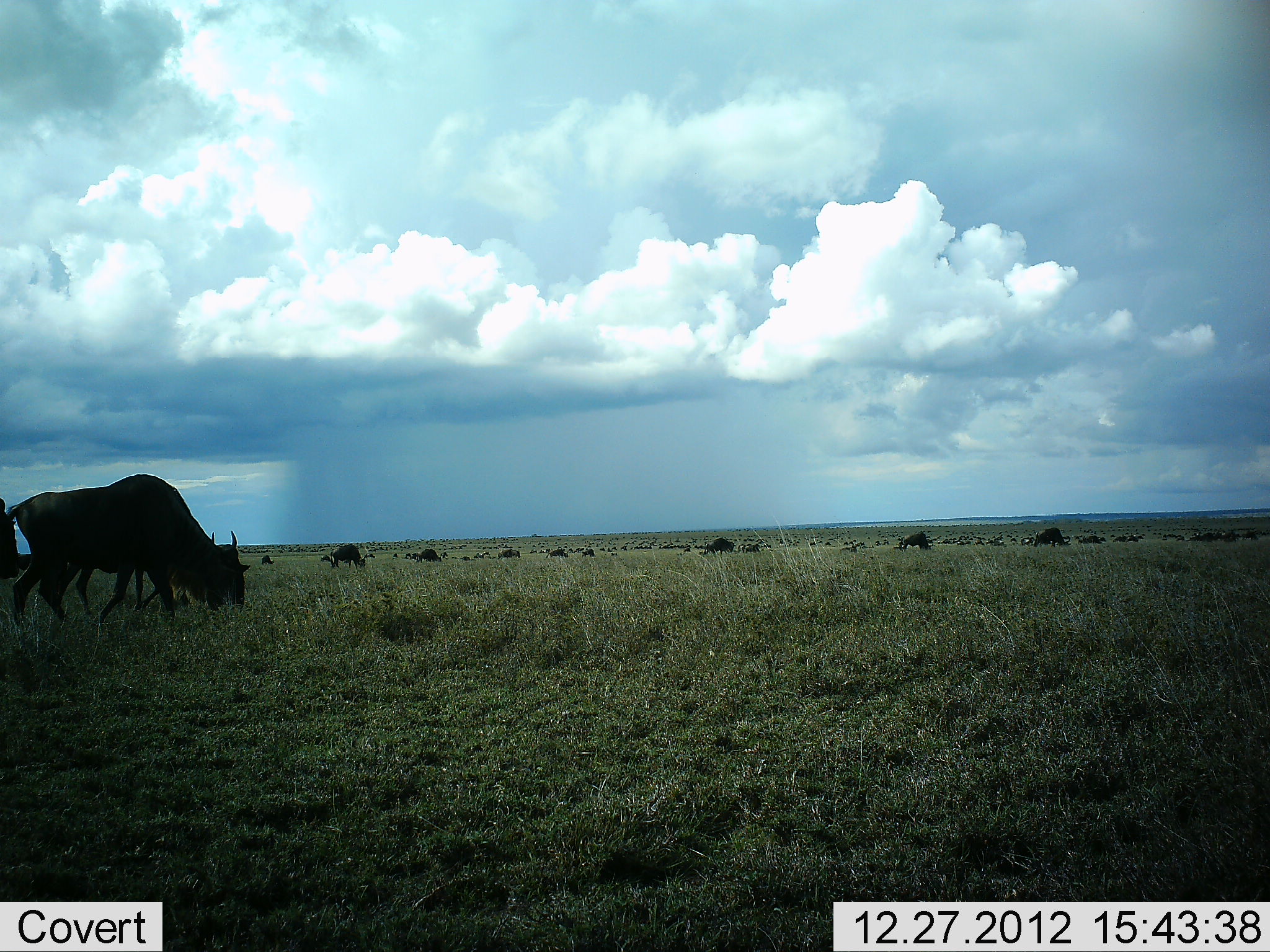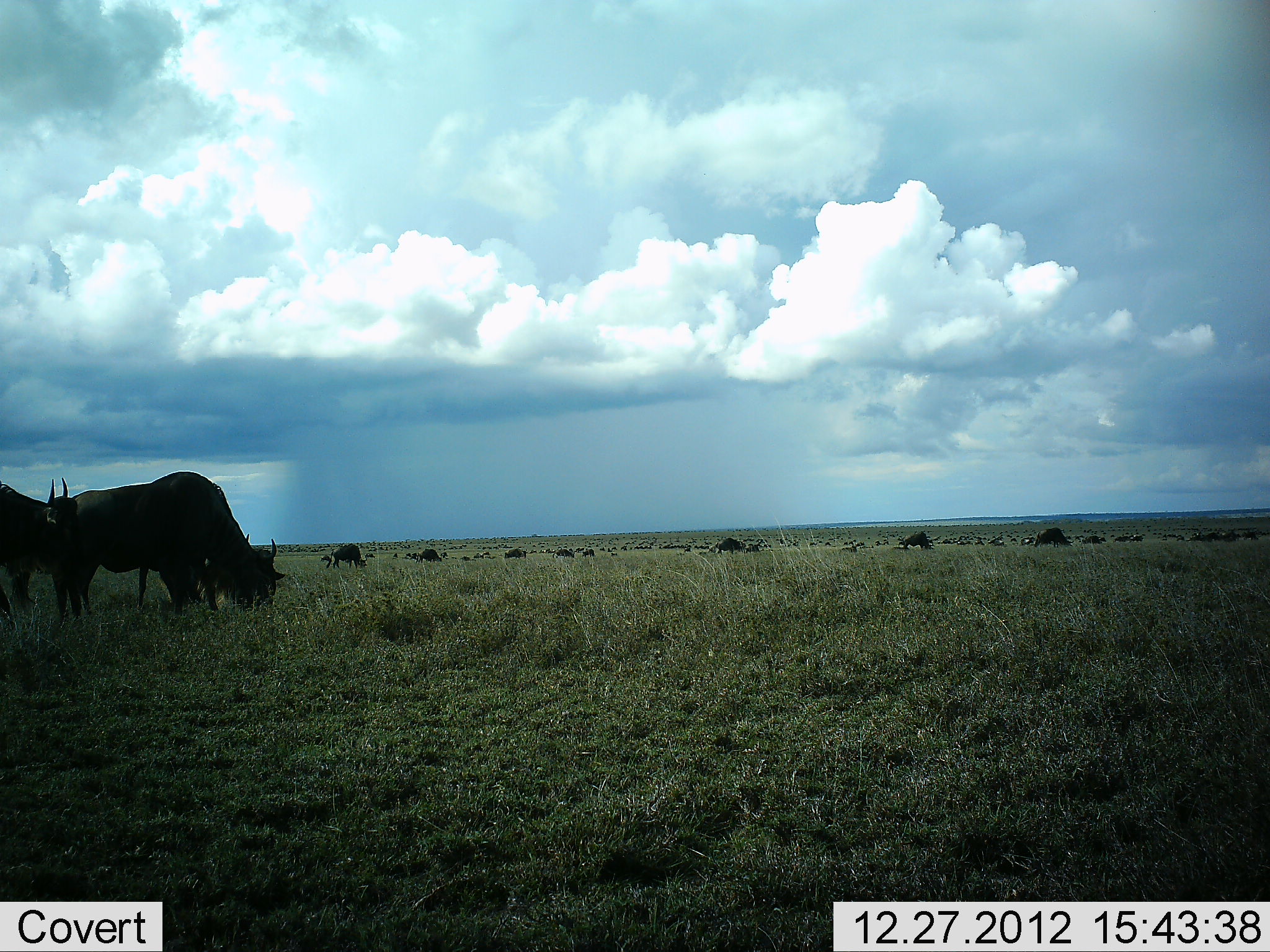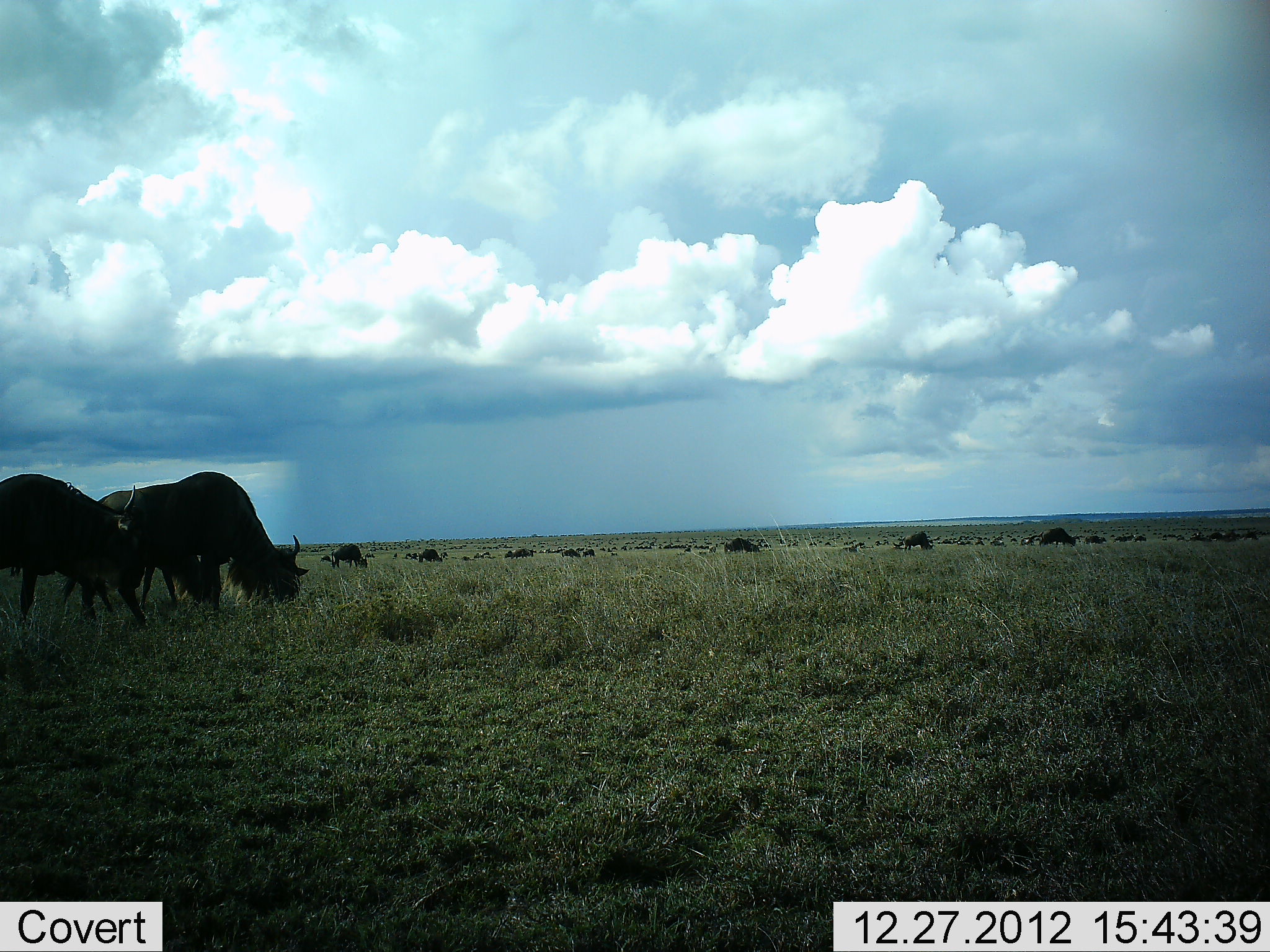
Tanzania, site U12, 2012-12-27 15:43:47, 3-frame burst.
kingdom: Animalia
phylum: Chordata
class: Mammalia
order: Artiodactyla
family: Bovidae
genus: Connochaetes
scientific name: Connochaetes taurinus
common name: blue wildebeest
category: wildebeest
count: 11-50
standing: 40%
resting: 0%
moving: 40%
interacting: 0%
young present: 0%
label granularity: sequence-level